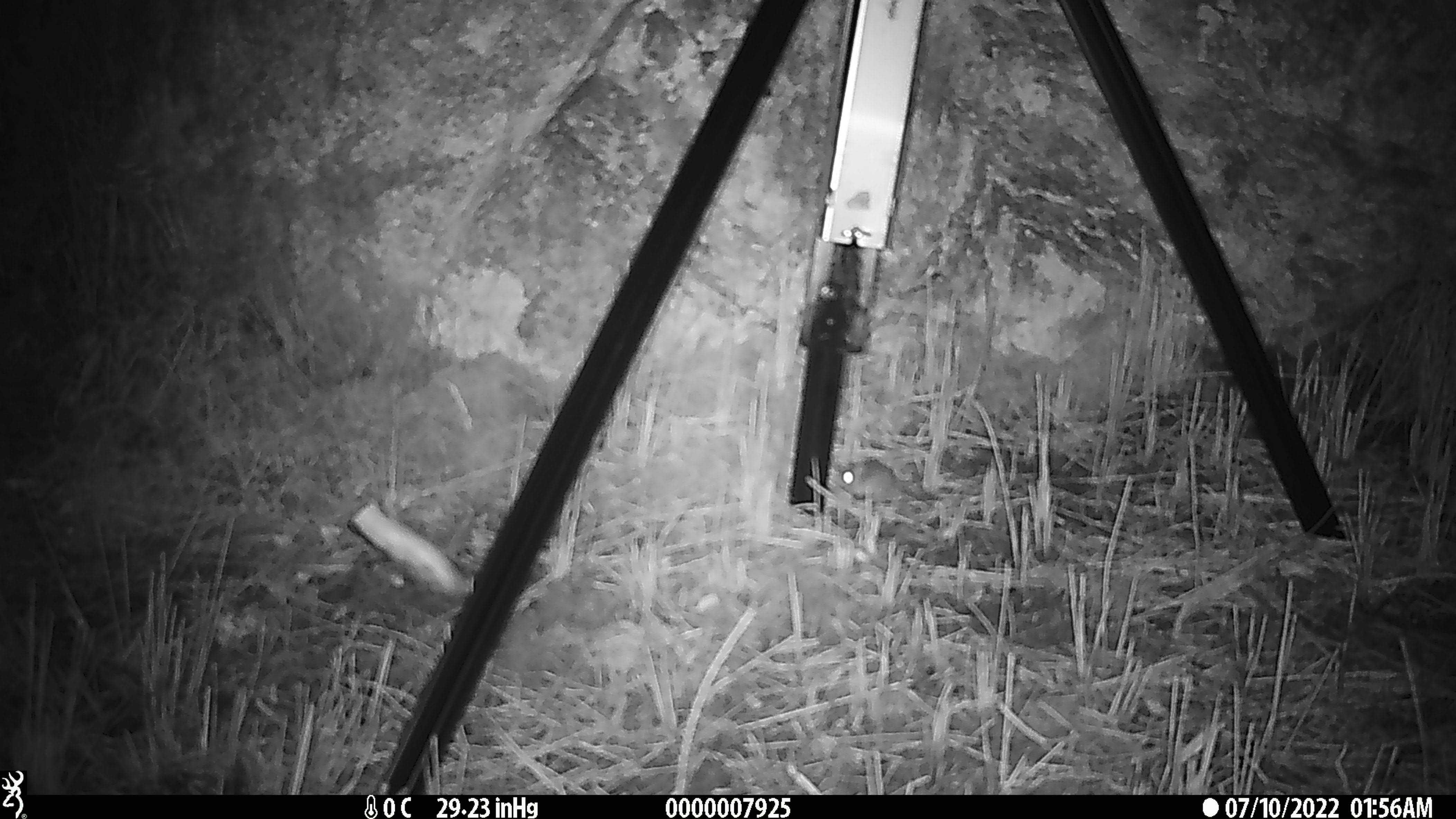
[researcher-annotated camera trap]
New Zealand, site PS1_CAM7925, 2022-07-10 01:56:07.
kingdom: Animalia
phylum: Chordata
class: Mammalia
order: Rodentia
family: Muridae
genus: Mus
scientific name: Mus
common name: mouse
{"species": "mouse (Mus)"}